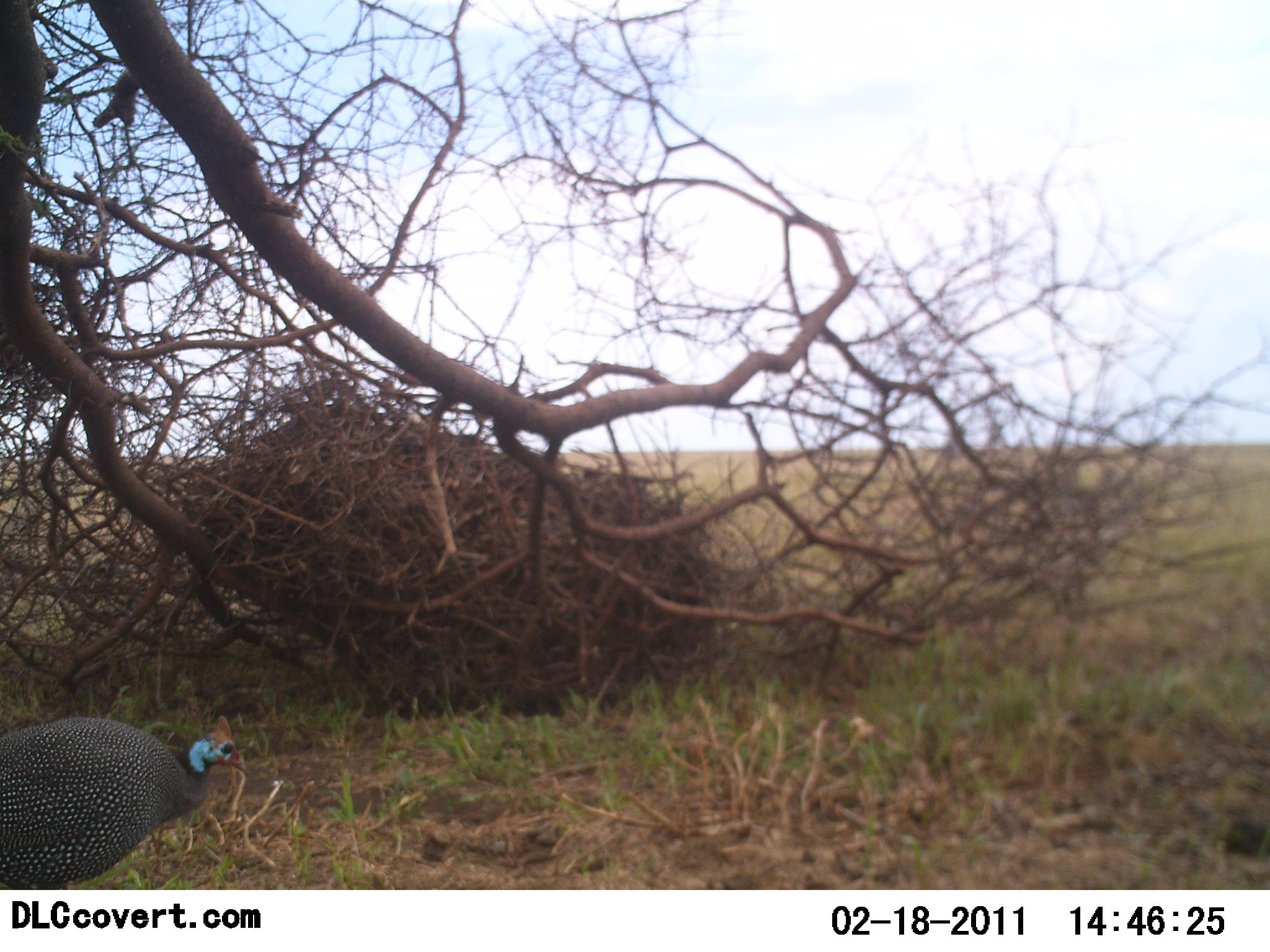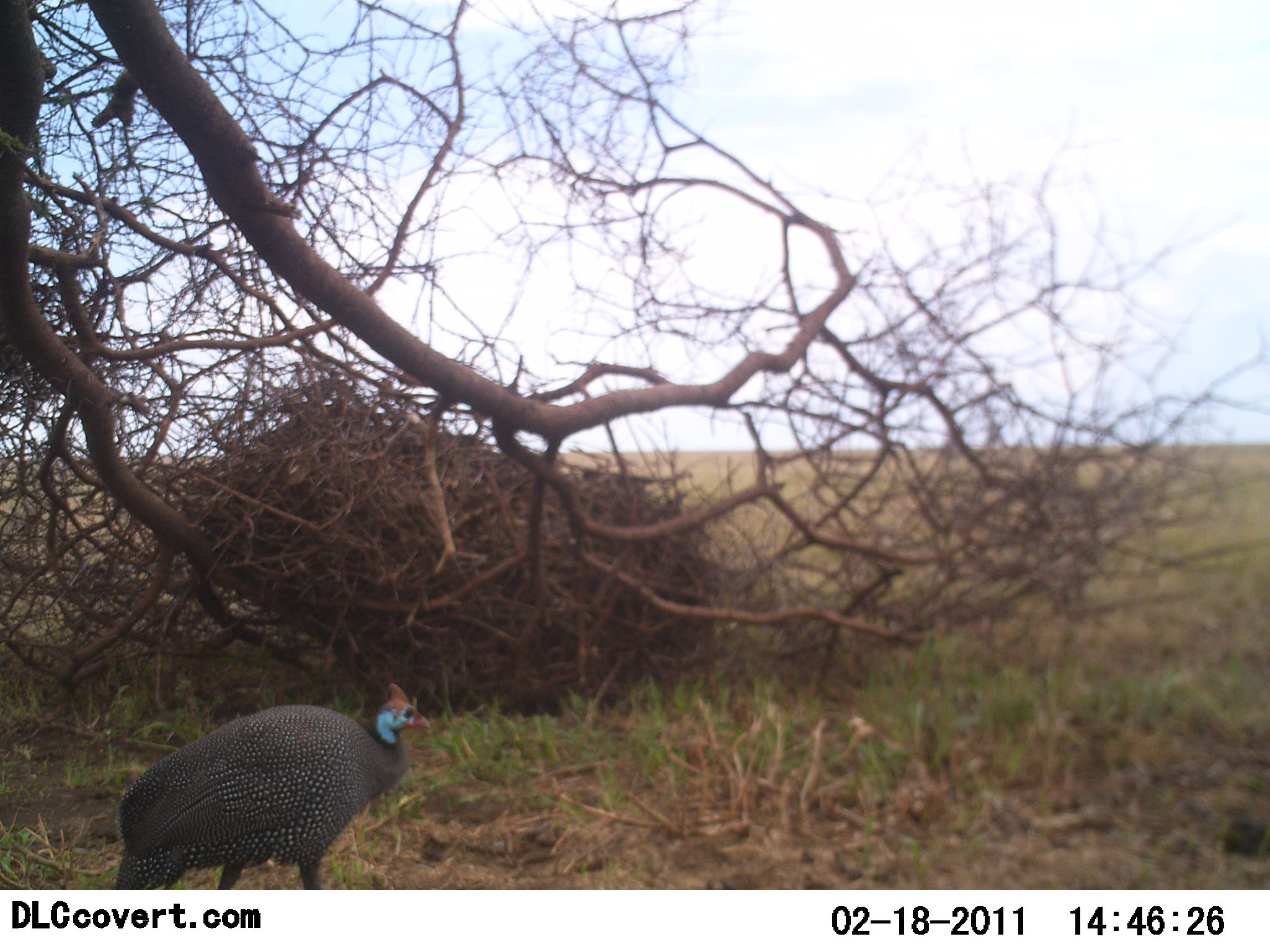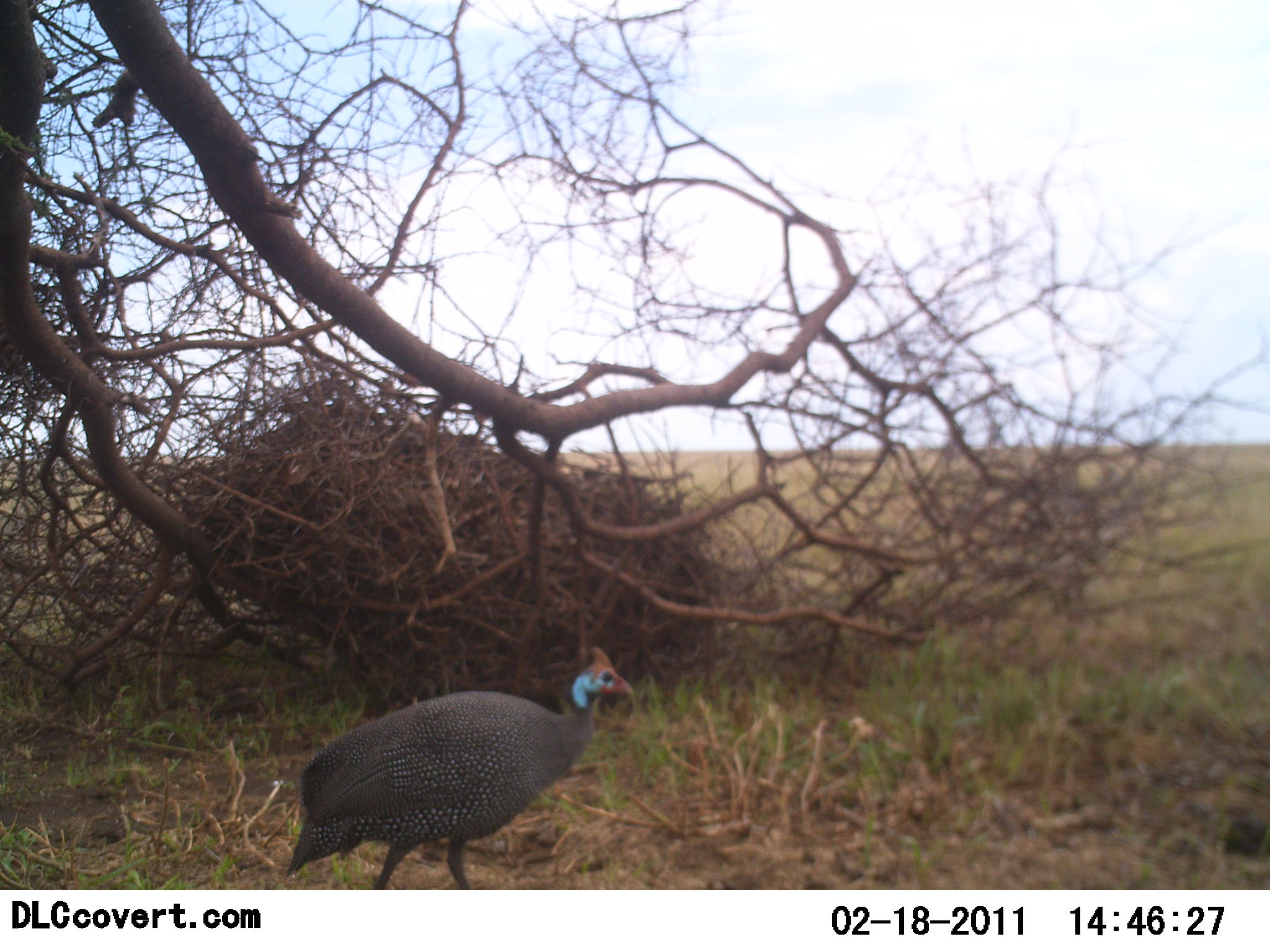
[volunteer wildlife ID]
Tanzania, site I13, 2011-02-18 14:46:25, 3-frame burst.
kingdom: Animalia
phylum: Chordata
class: Aves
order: Galliformes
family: Numididae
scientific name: Numididae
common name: guinea fowl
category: guineafowl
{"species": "guineafowl (guinea fowl) (Numididae)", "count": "1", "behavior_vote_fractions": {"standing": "0%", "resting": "0%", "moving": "100%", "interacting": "0%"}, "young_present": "0%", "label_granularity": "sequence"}